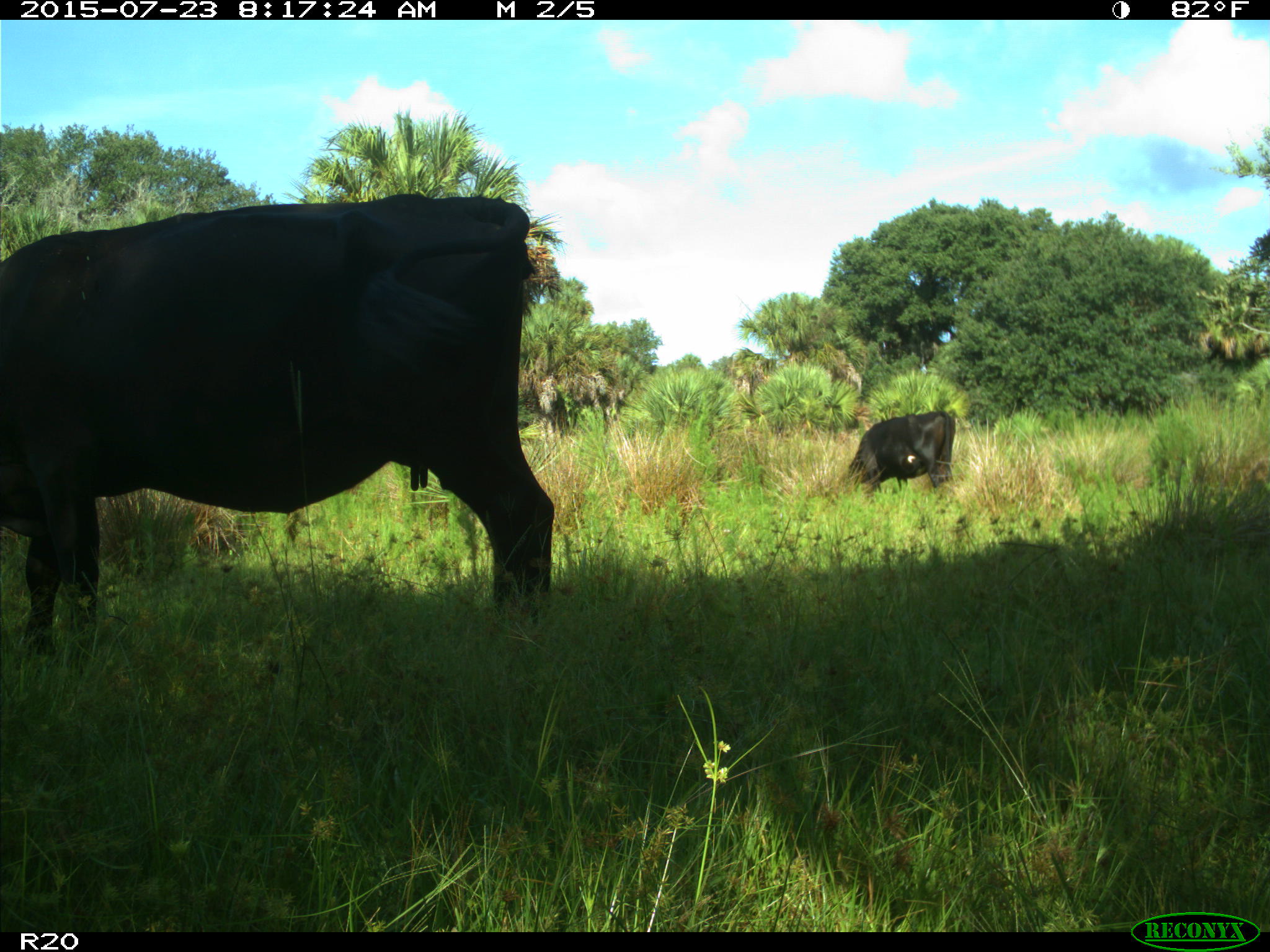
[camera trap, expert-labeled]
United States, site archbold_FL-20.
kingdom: Animalia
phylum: Chordata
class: Mammalia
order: Artiodactyla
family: Bovidae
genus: Bos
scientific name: Bos taurus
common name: domestic cow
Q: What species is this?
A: Bos taurus (domestic cow).